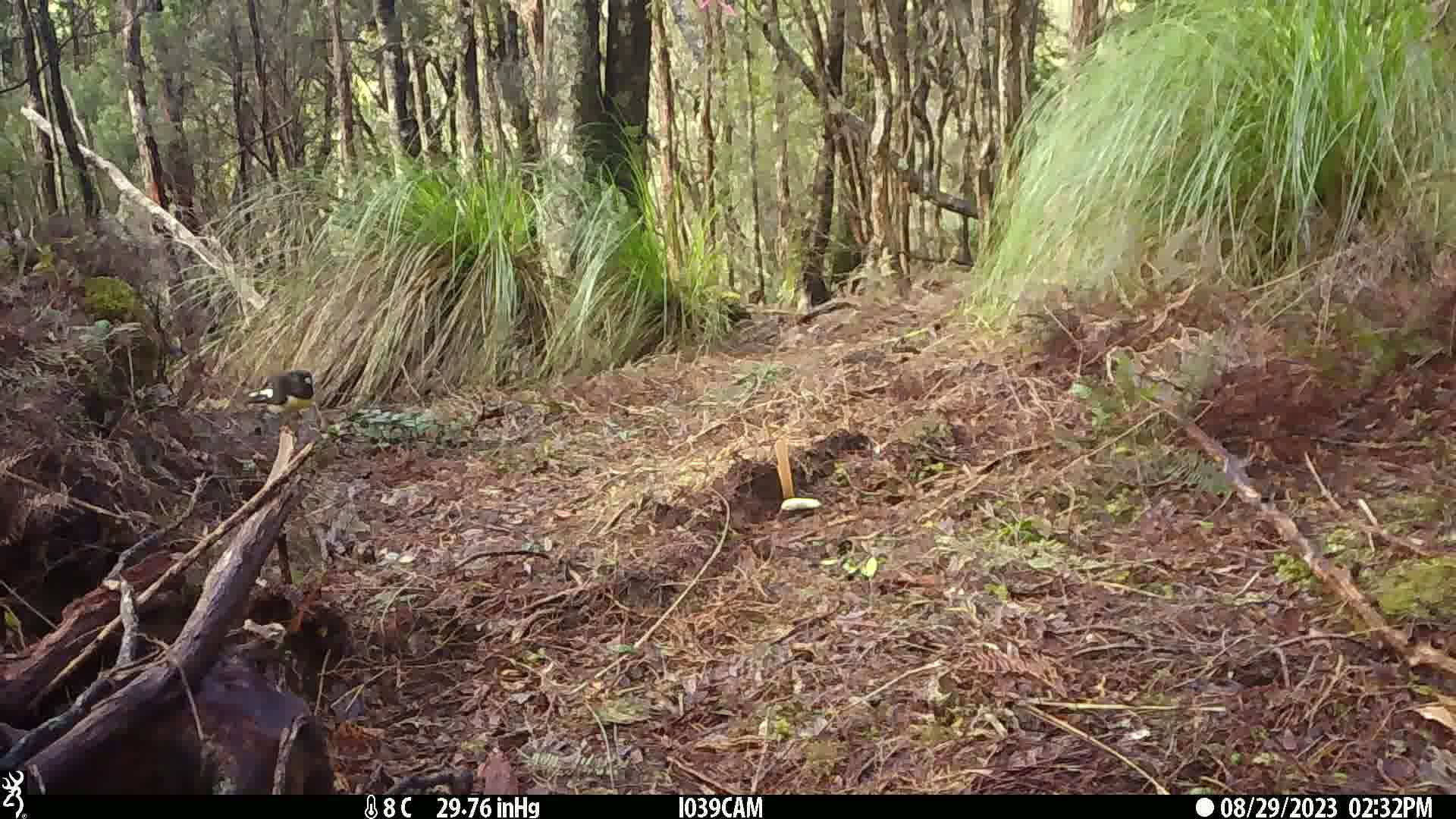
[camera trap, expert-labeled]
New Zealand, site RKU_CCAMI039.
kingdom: Animalia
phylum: Chordata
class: Aves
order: Passeriformes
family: Petroicidae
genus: Petroica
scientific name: Petroica macrocephala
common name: tomtit